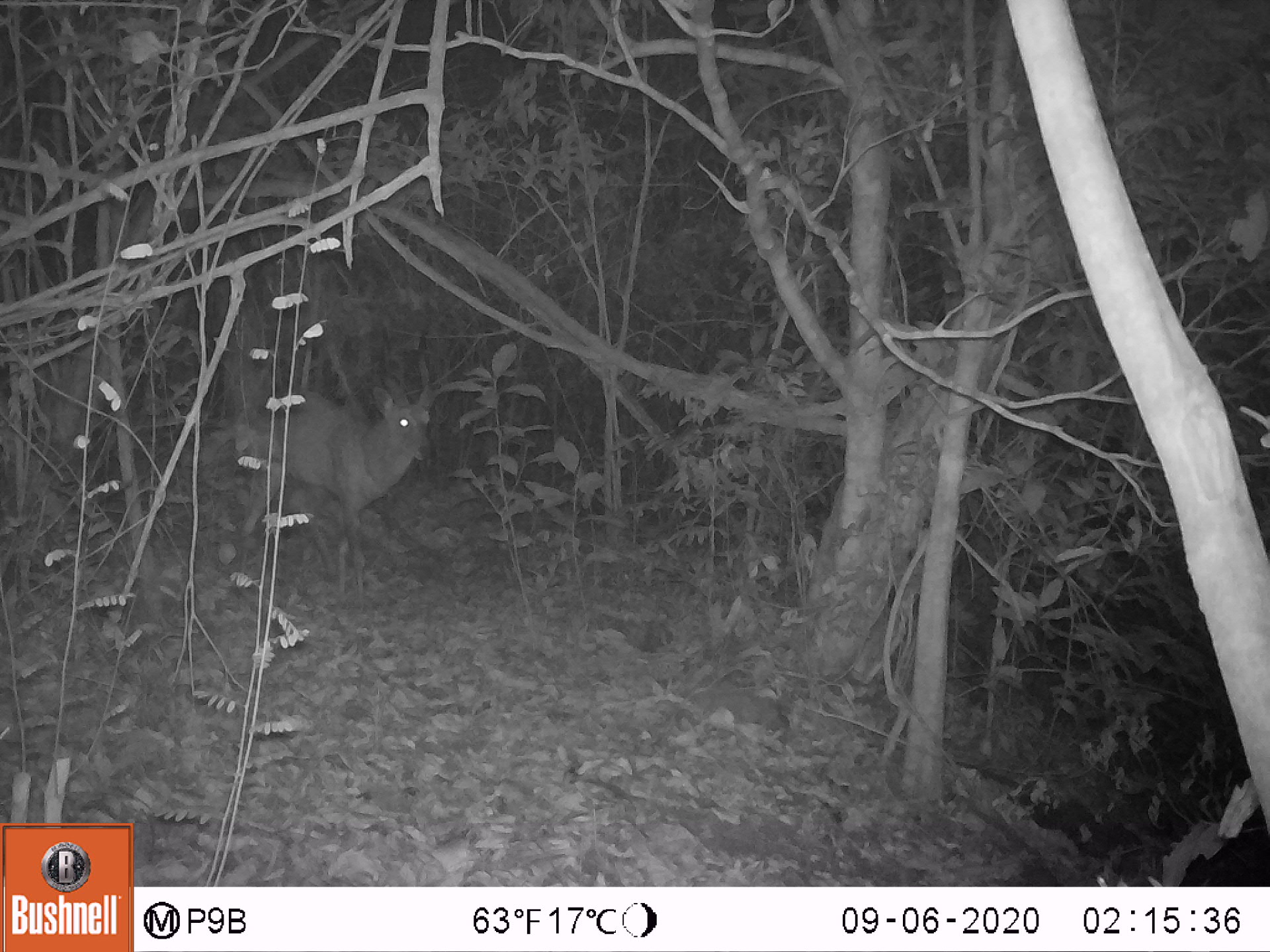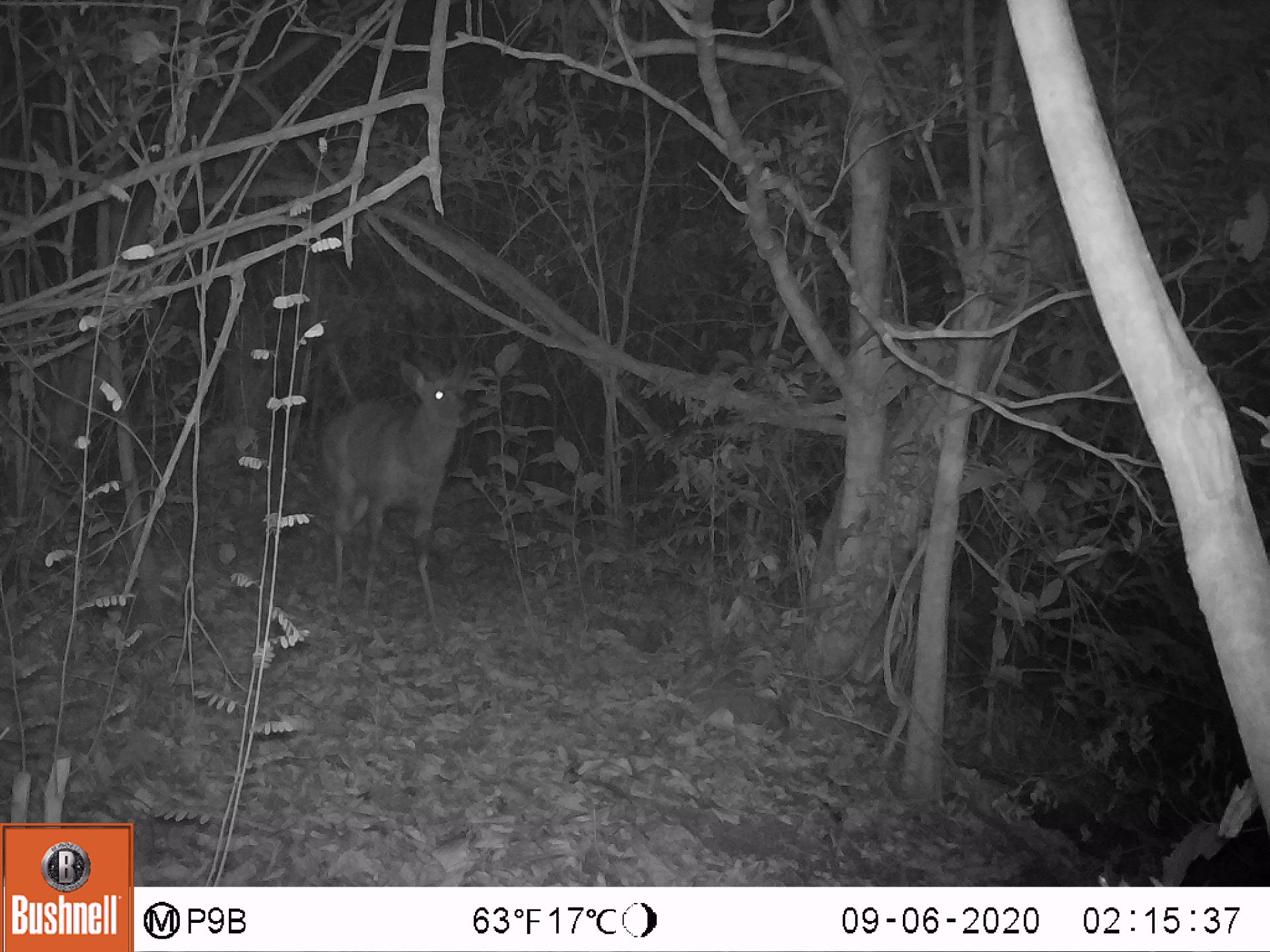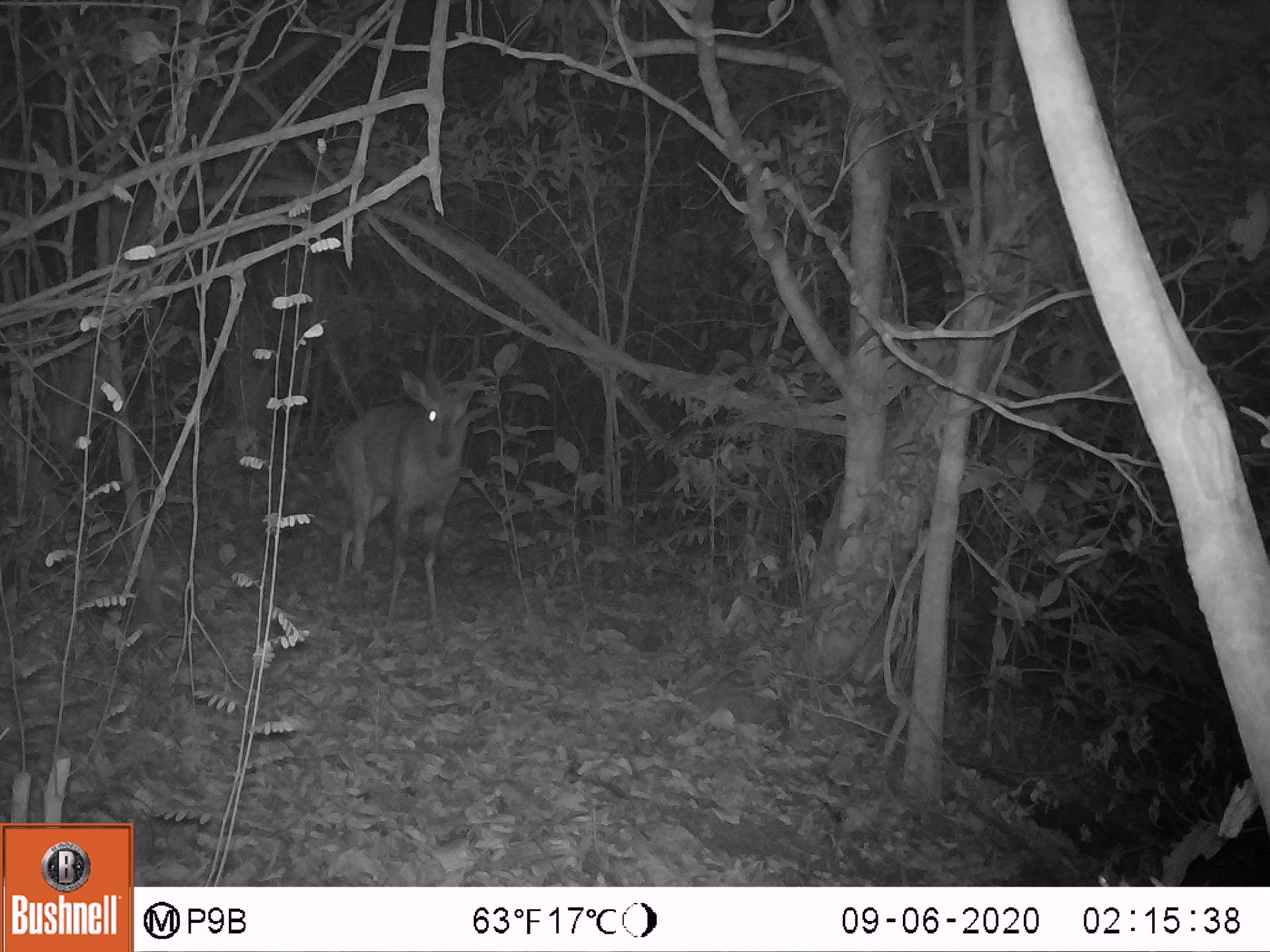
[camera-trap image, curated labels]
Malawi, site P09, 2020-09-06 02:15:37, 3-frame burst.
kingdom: Animalia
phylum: Chordata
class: Mammalia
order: Artiodactyla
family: Bovidae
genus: Tragelaphus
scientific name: Tragelaphus sylvaticus sylvaticus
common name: cape bushbuck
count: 1